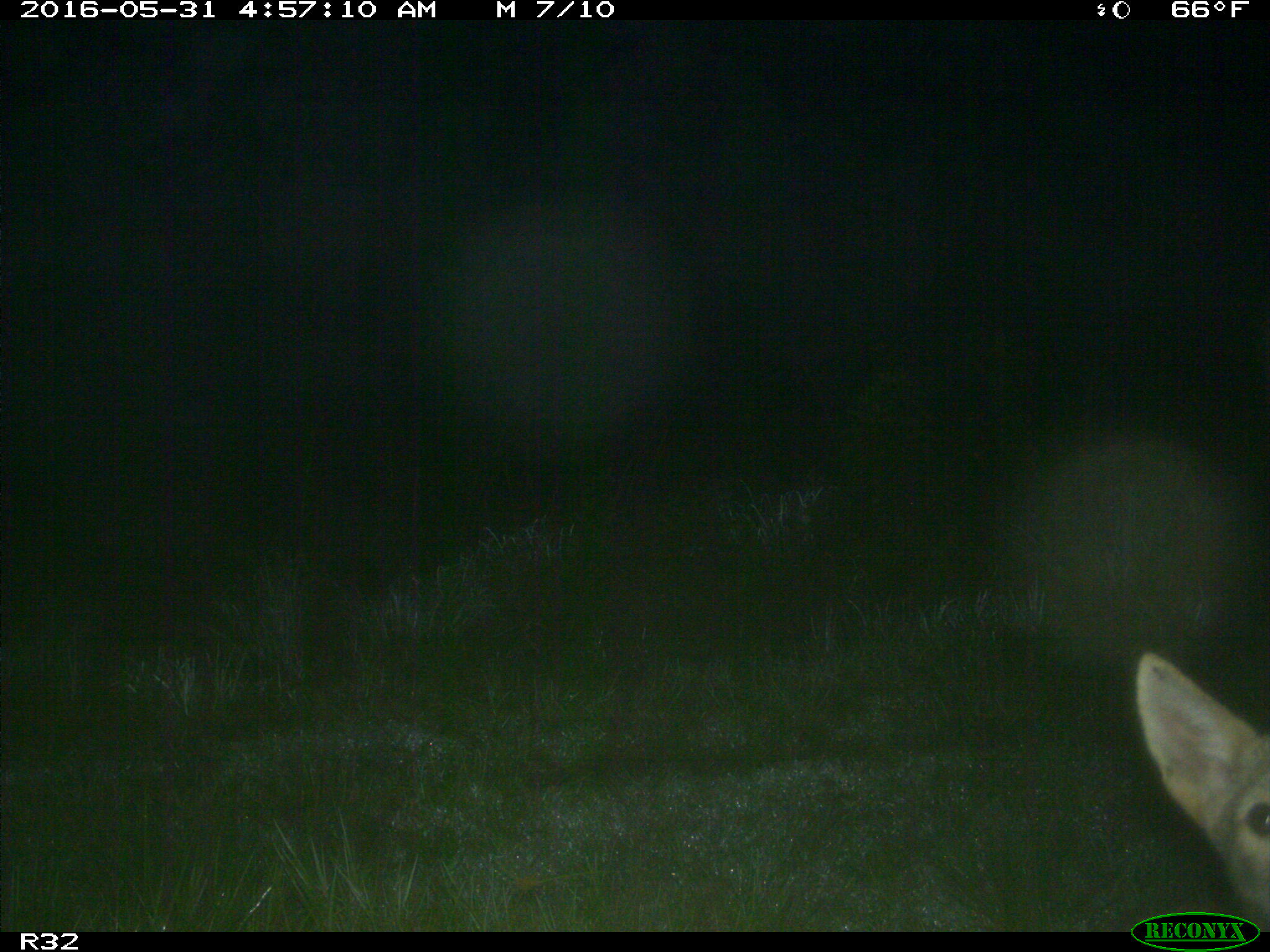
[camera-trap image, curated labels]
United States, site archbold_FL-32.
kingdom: Animalia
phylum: Chordata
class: Mammalia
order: Carnivora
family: Canidae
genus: Canis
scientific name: Canis latrans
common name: coyote